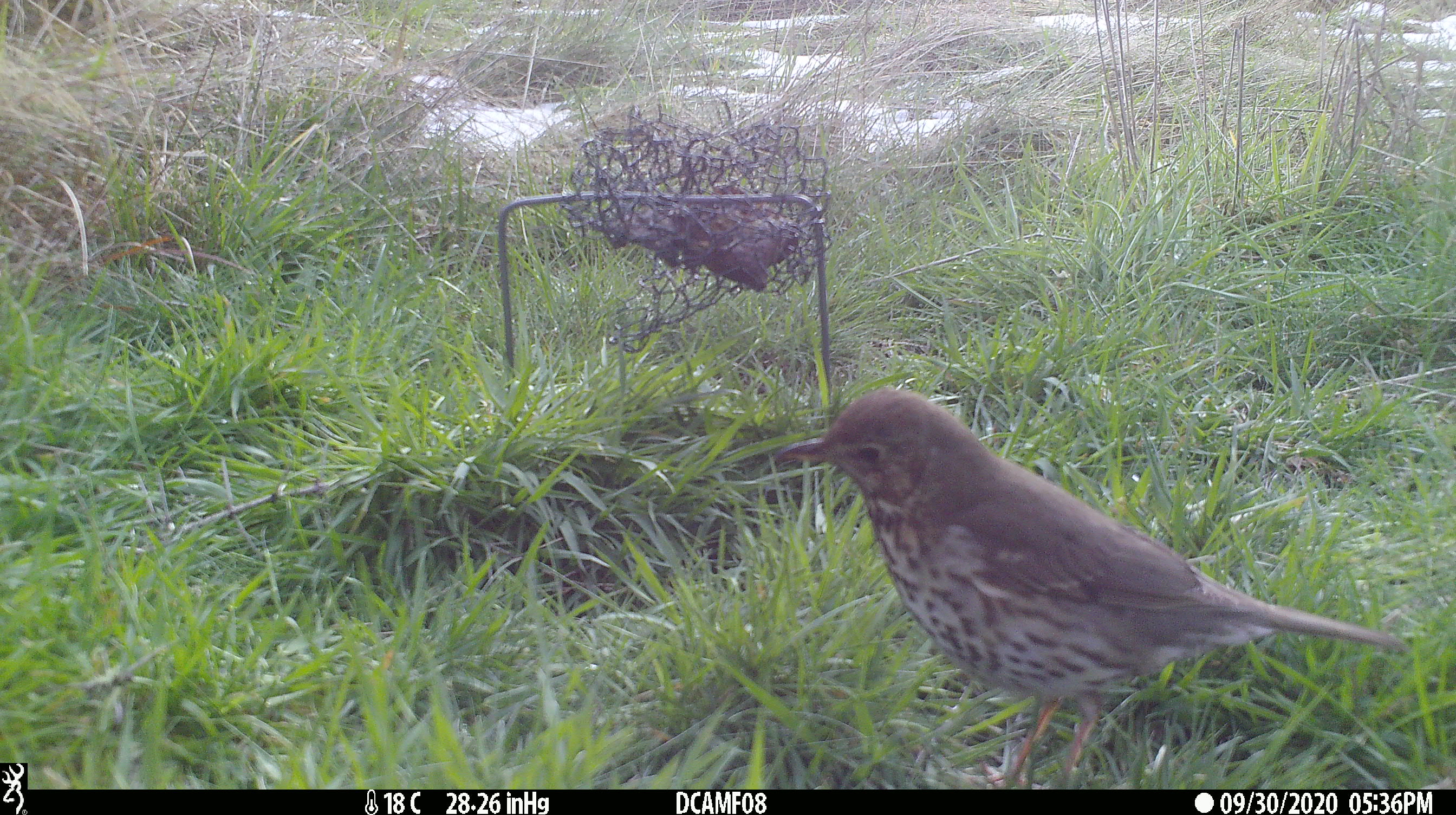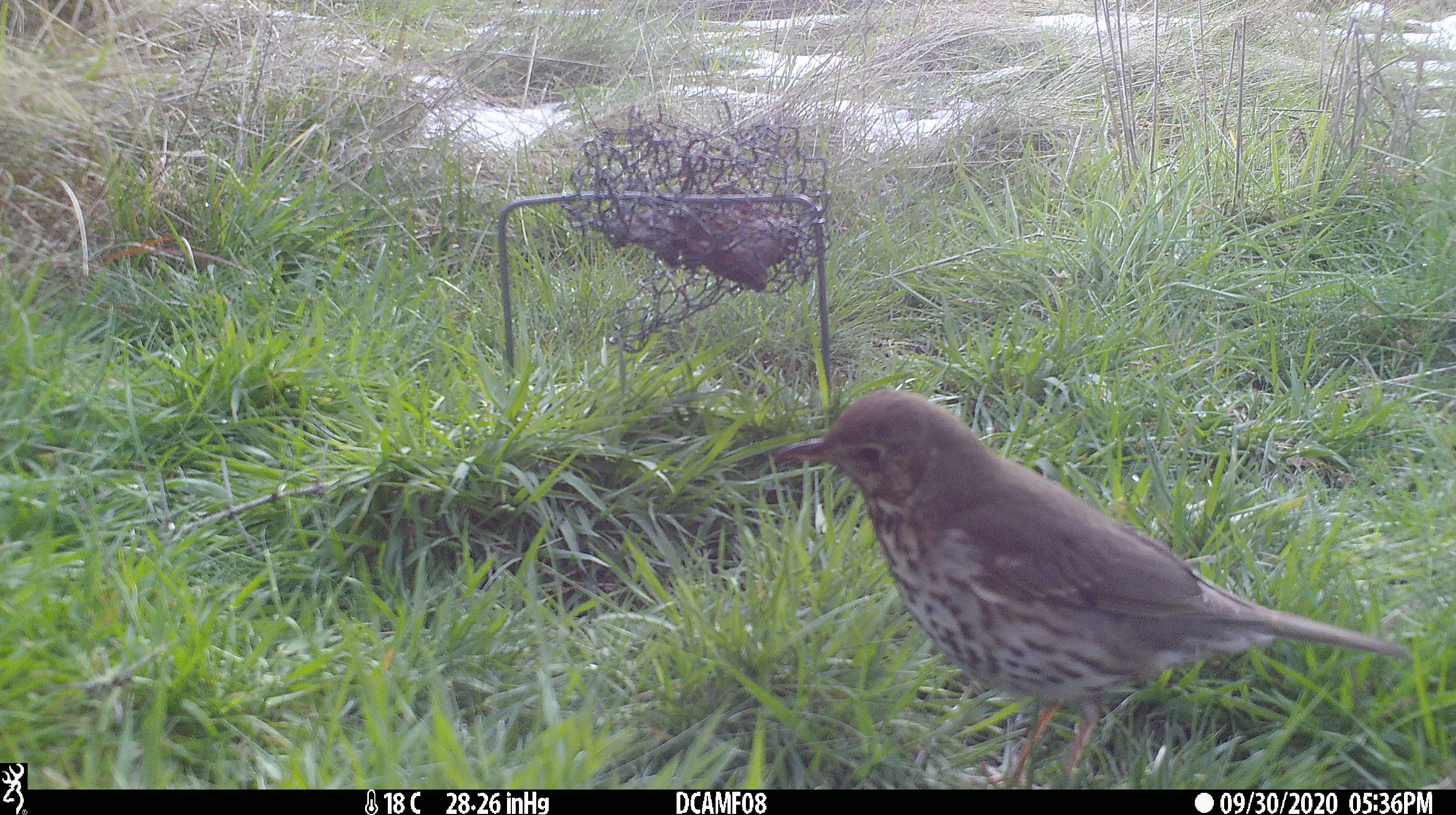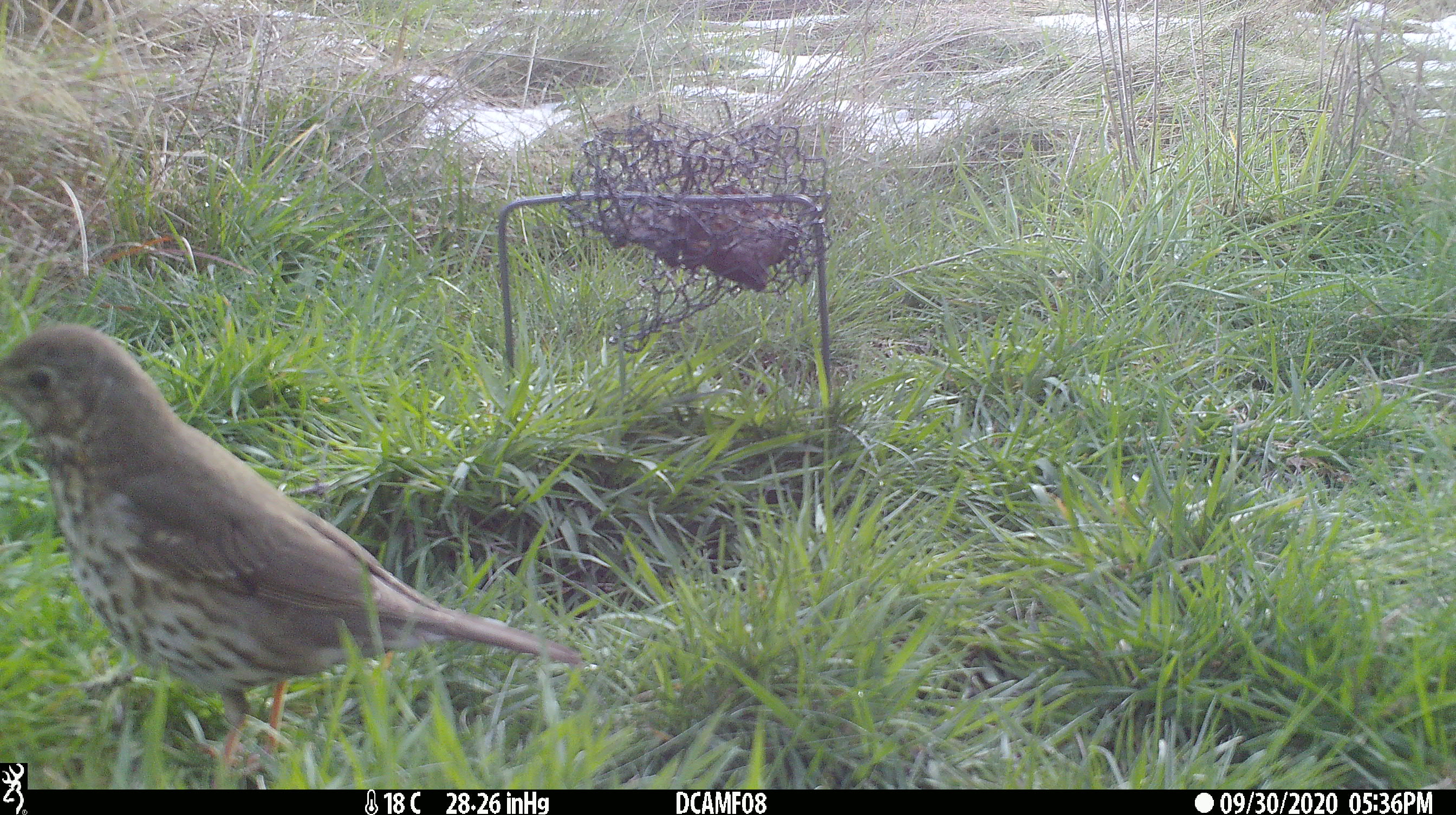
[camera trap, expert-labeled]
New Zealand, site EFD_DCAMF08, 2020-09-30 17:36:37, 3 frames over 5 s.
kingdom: Animalia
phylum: Chordata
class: Aves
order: Passeriformes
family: Turdidae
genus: Turdus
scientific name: Turdus philomelos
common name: song thrush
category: thrush